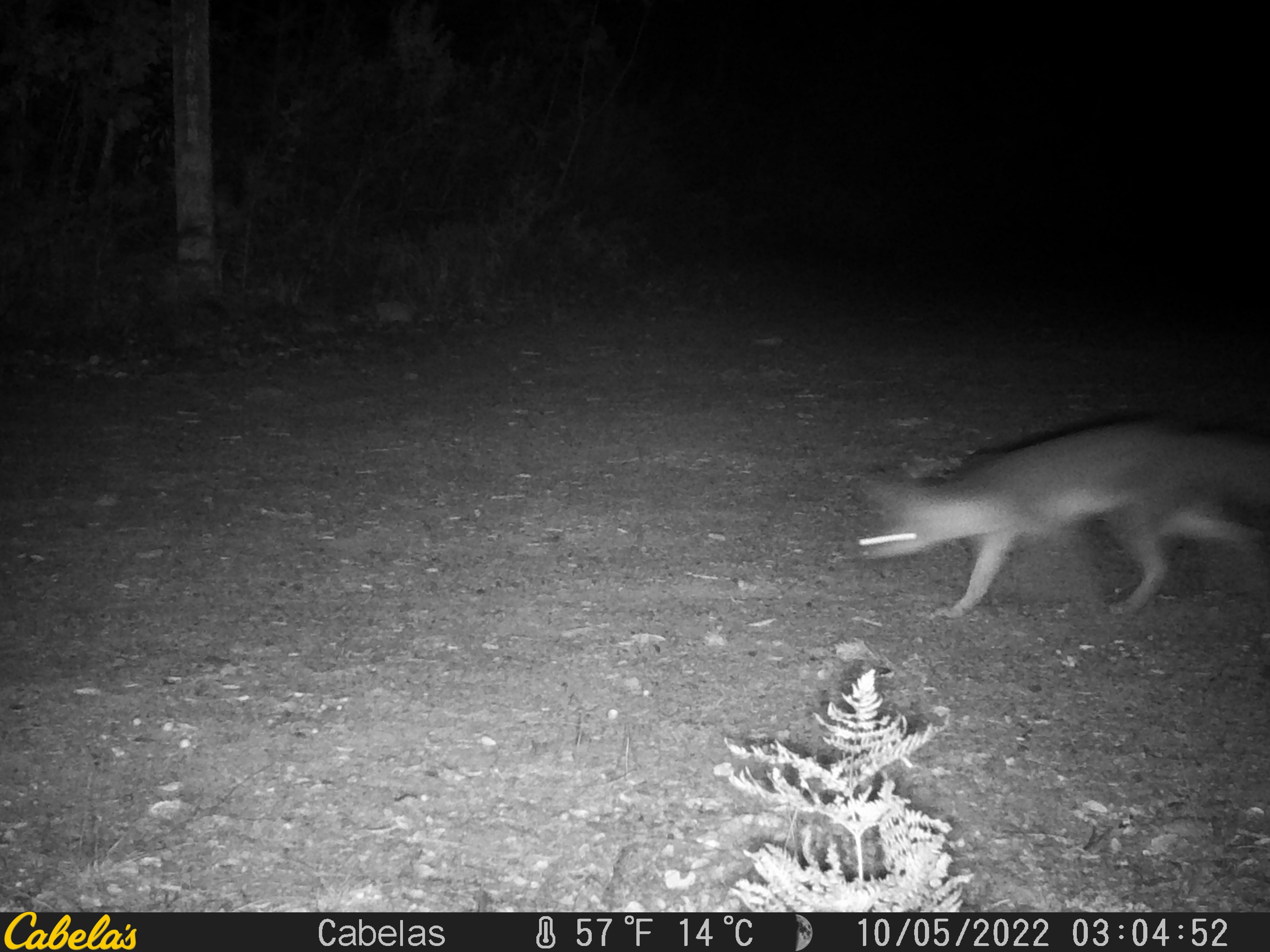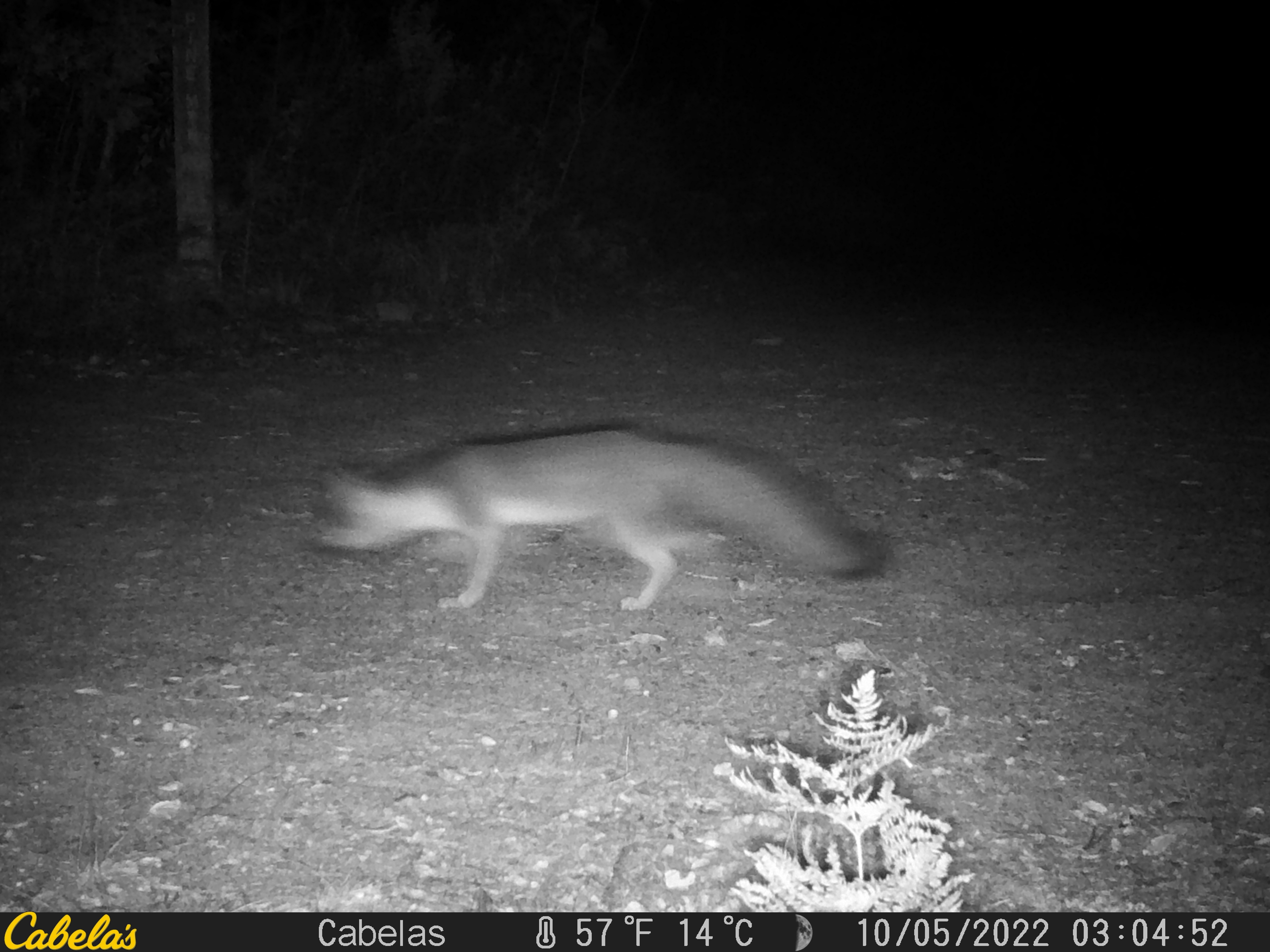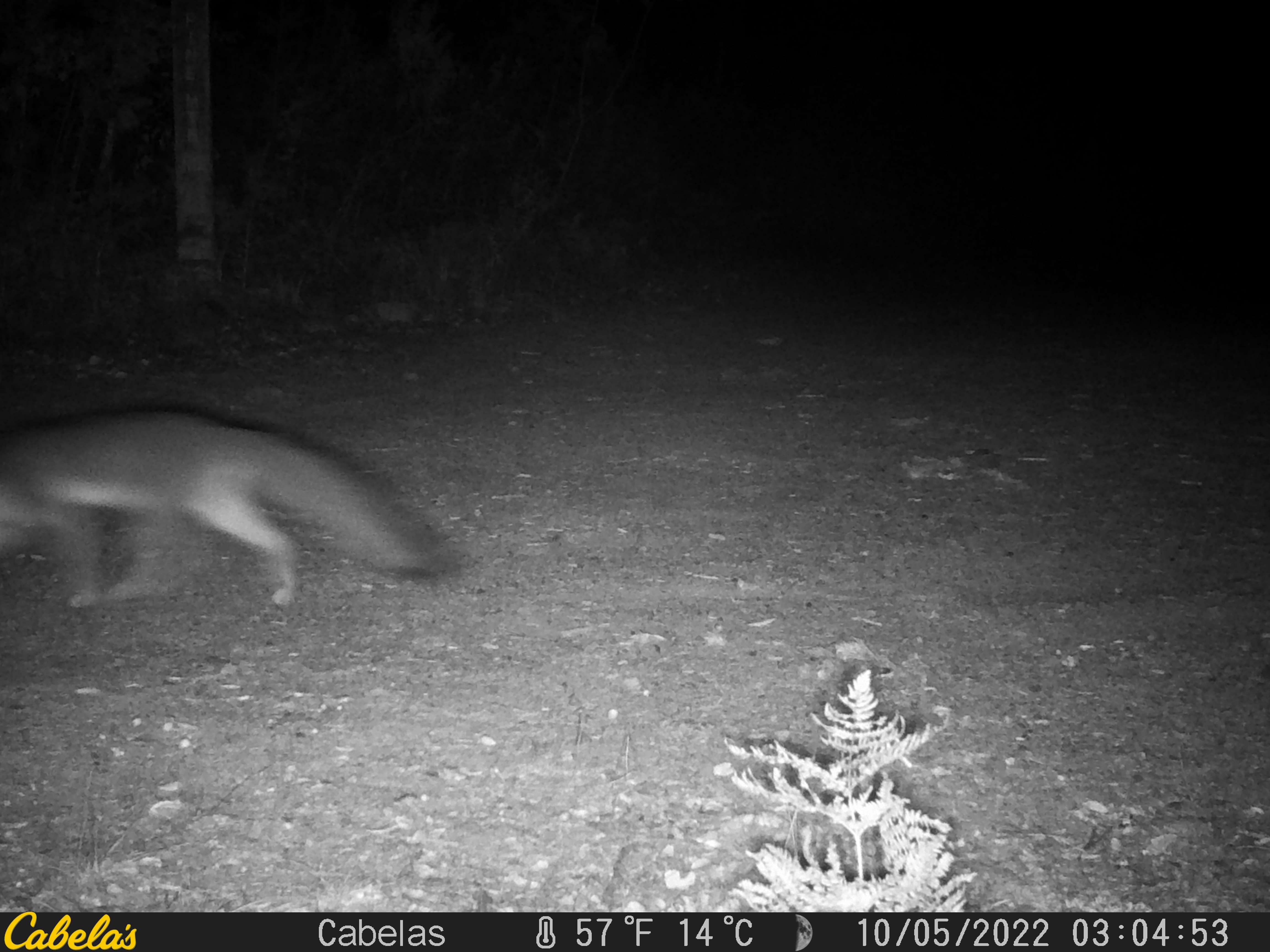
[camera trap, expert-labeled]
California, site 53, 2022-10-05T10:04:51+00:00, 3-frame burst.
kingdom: Animalia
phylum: Chordata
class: Mammalia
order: Carnivora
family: Canidae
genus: Urocyon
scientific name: Urocyon cinereoargenteus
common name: gray fox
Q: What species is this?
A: Gray fox (Urocyon cinereoargenteus).